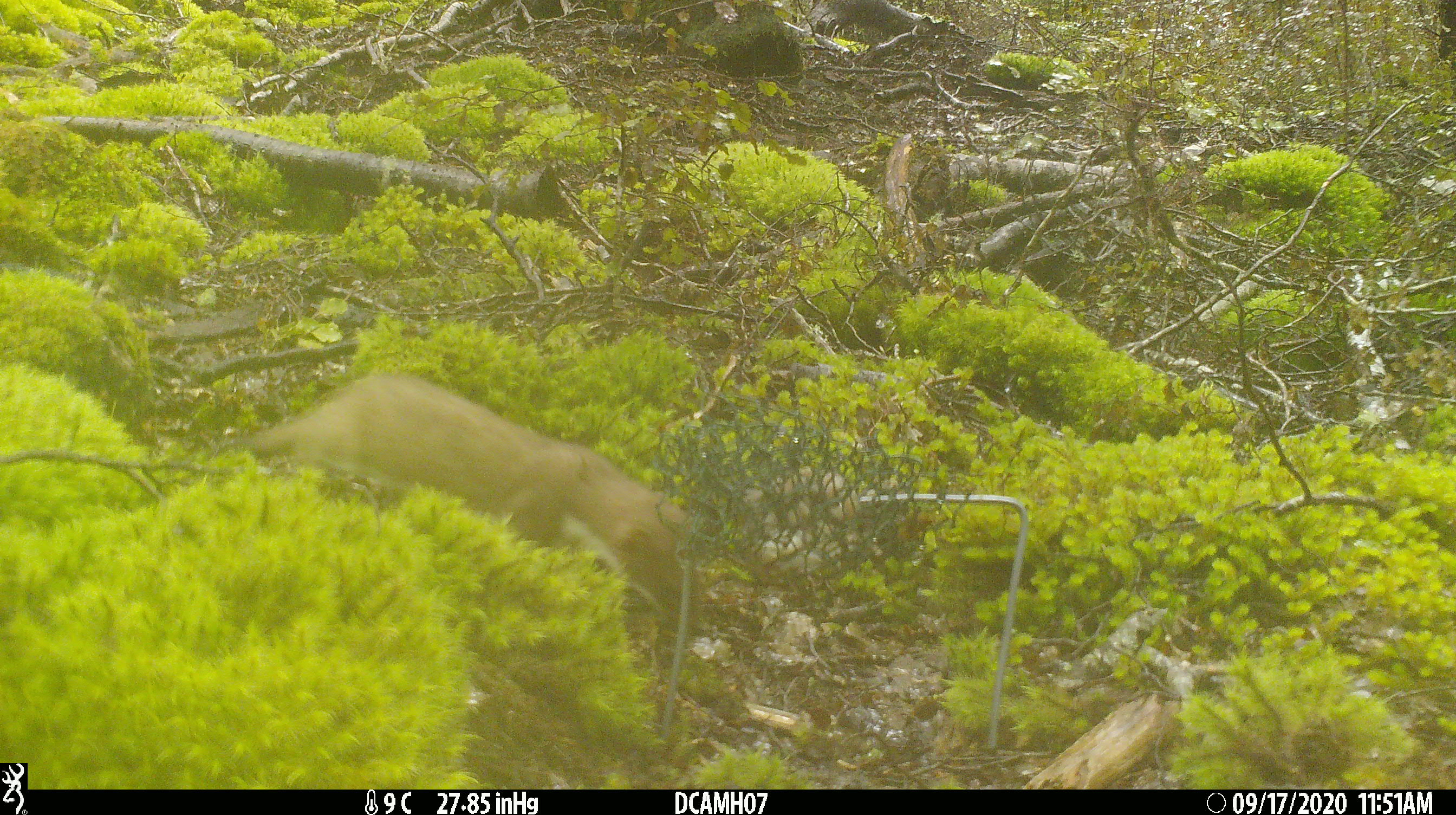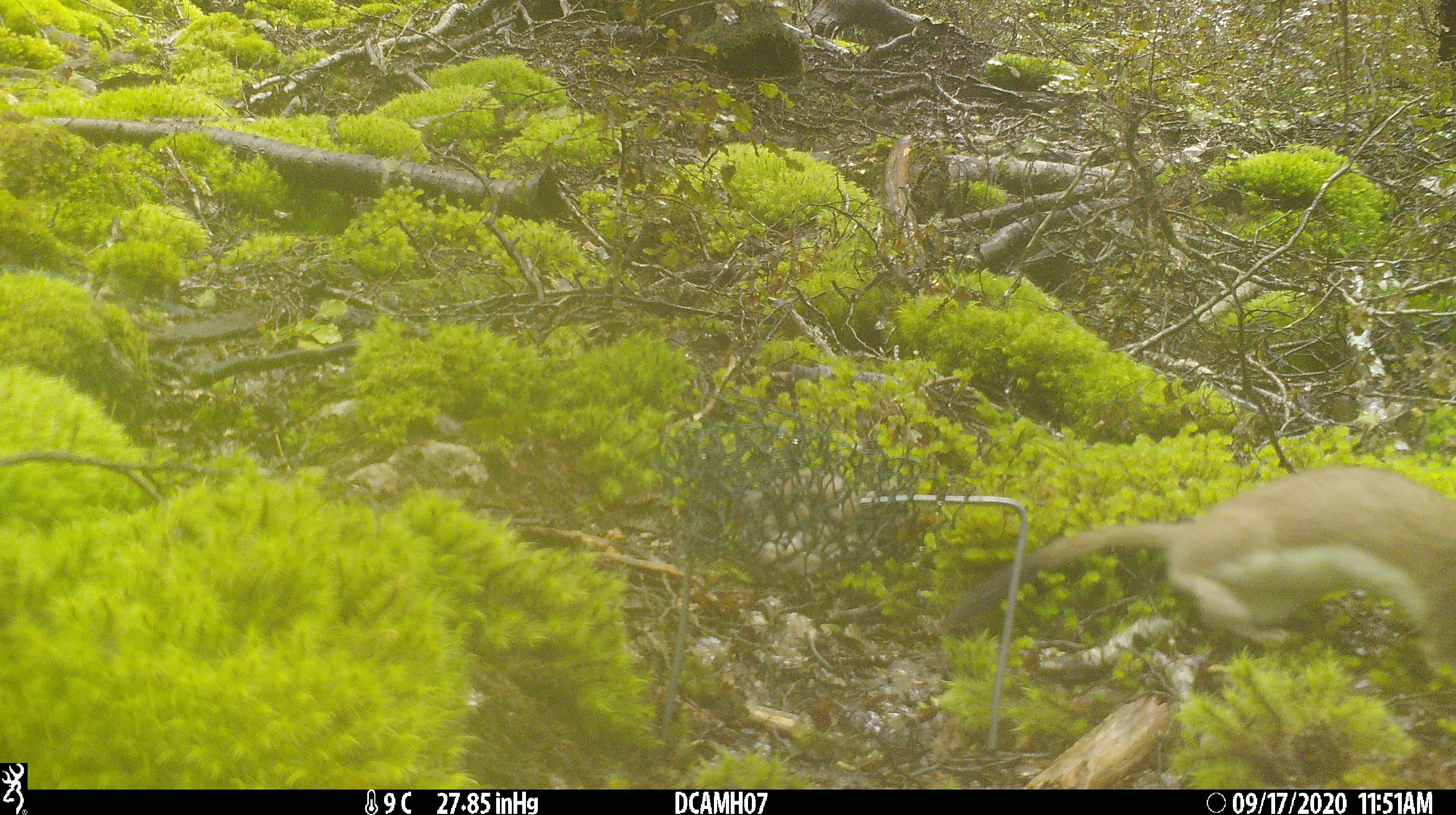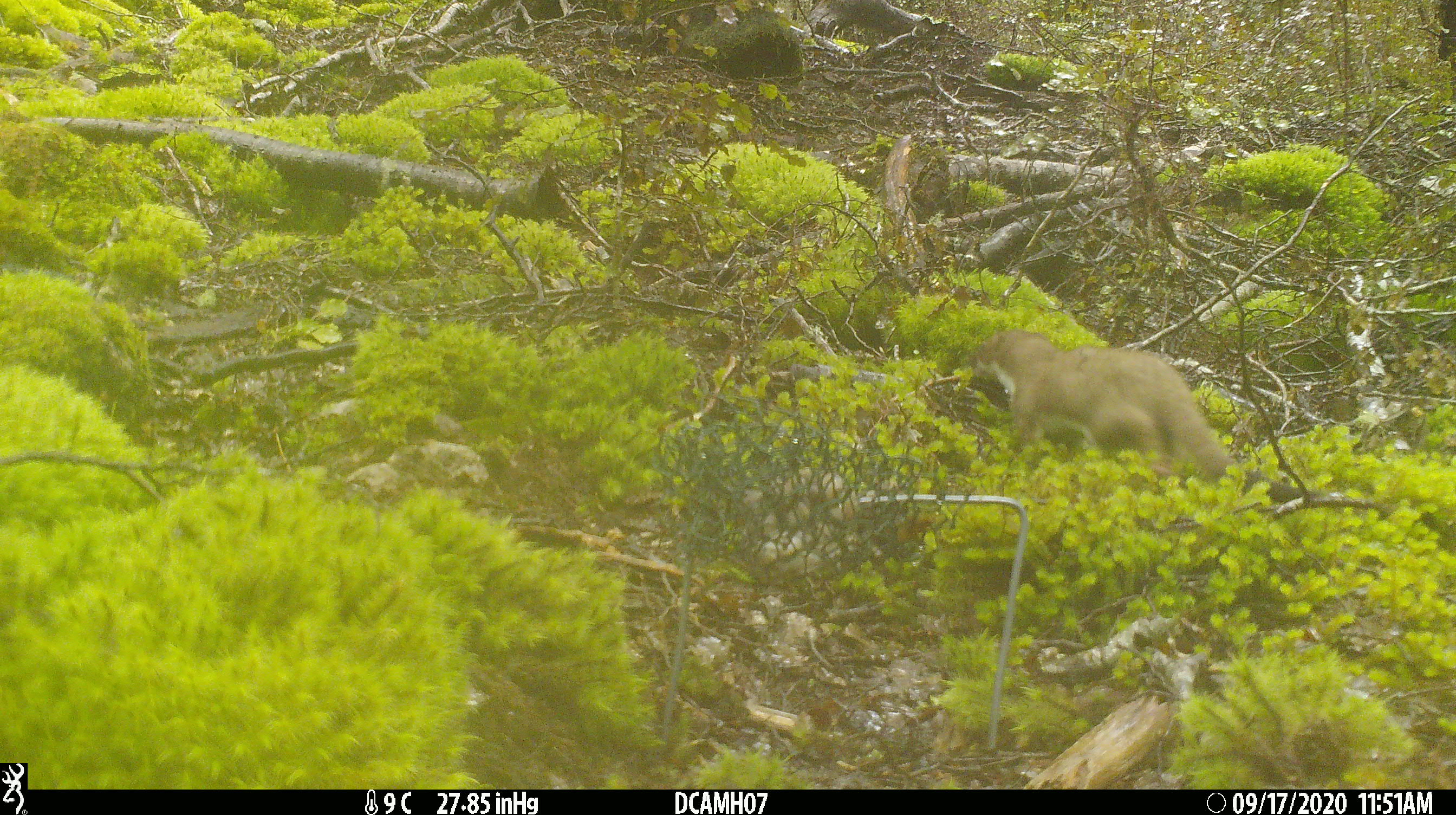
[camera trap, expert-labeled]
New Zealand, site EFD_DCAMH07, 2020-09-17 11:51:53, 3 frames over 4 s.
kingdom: Animalia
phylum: Chordata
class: Mammalia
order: Carnivora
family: Mustelidae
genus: Mustela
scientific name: Mustela erminea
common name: stoat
Stoat (Mustela erminea).